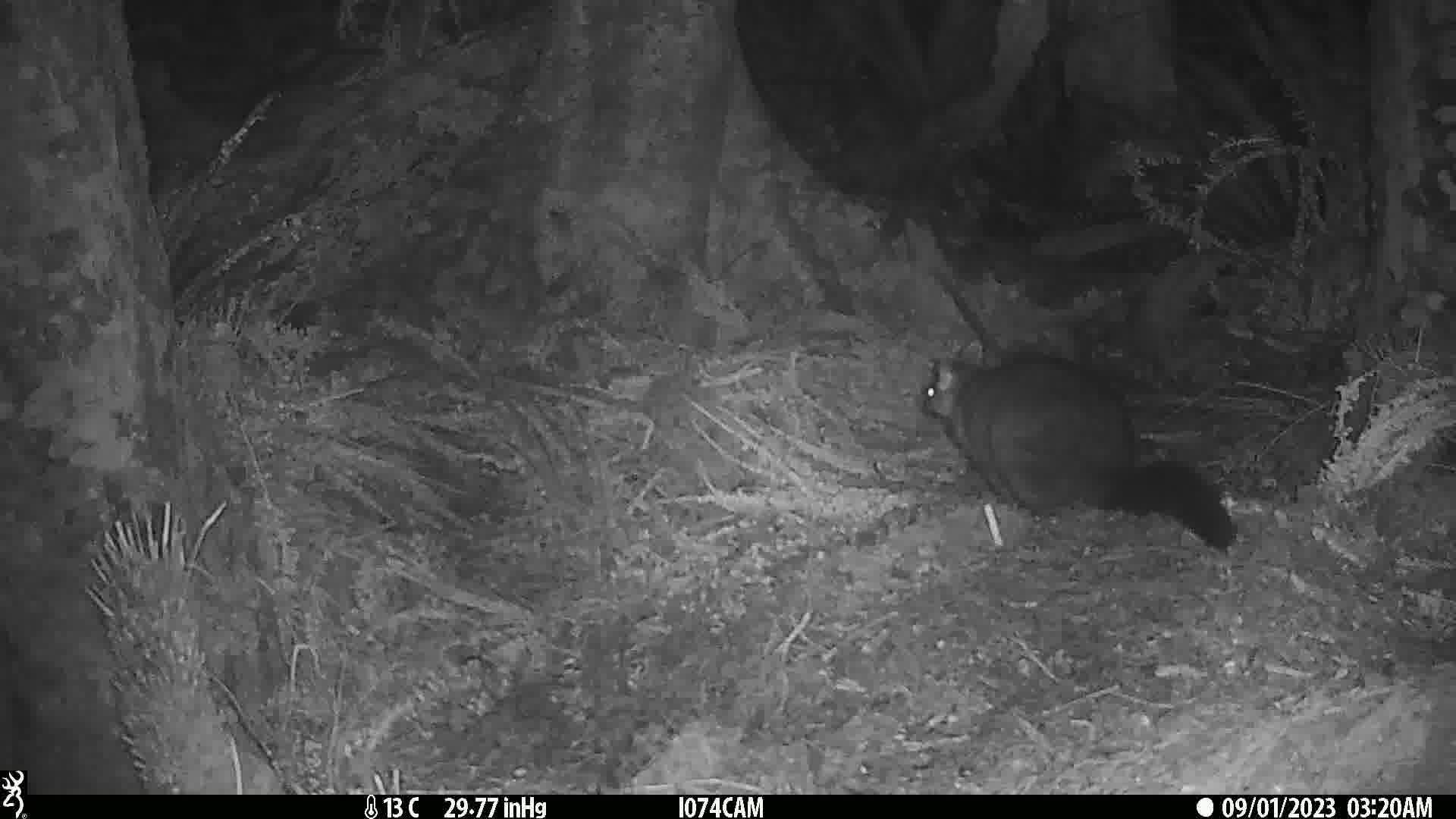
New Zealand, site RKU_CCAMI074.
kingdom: Animalia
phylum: Chordata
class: Mammalia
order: Diprotodontia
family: Phalangeridae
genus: Trichosurus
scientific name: Trichosurus vulpecula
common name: common brushtail possum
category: possum